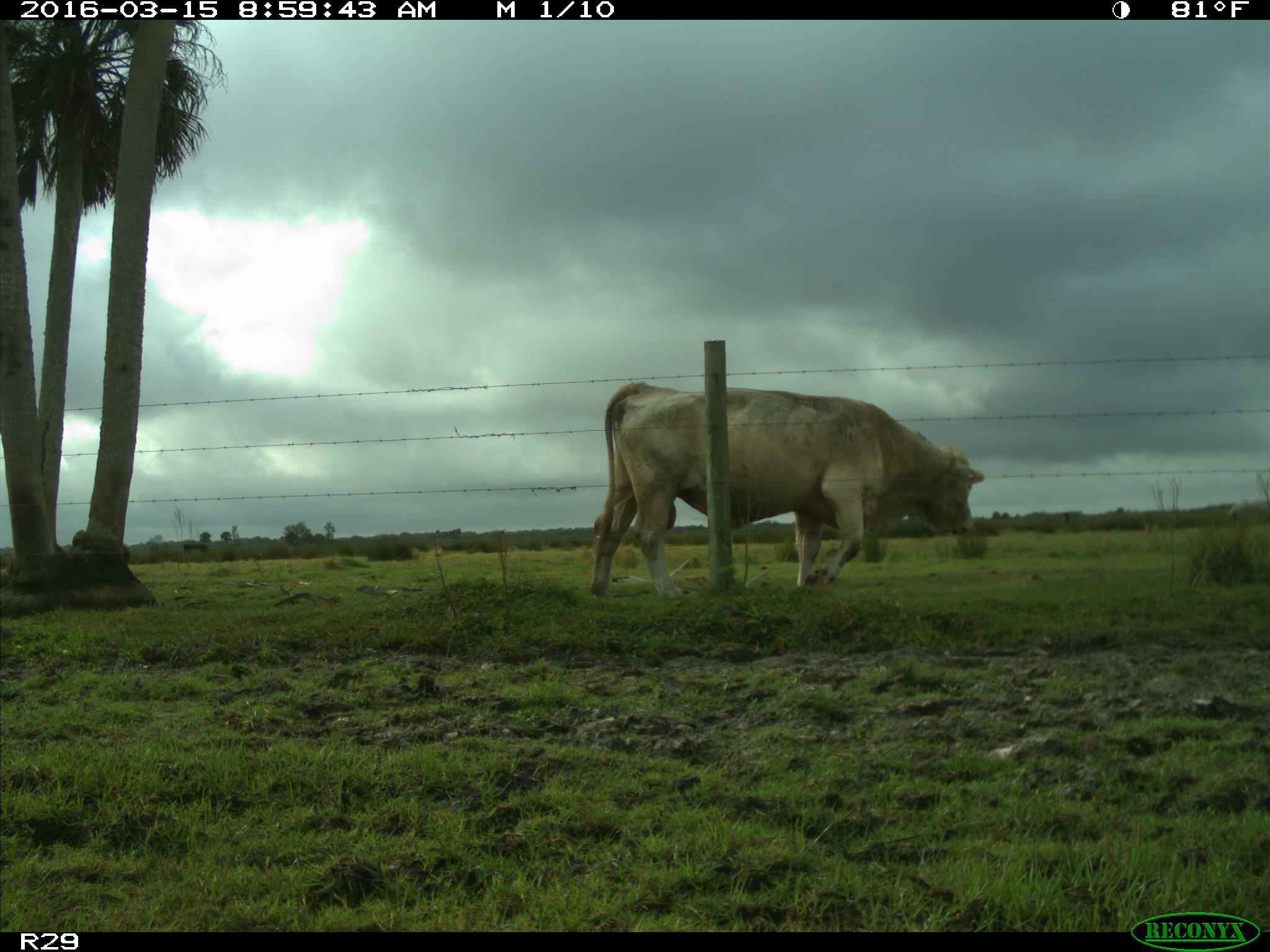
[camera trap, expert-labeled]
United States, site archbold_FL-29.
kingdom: Animalia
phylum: Chordata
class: Mammalia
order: Artiodactyla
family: Bovidae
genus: Bos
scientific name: Bos taurus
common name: domestic cow